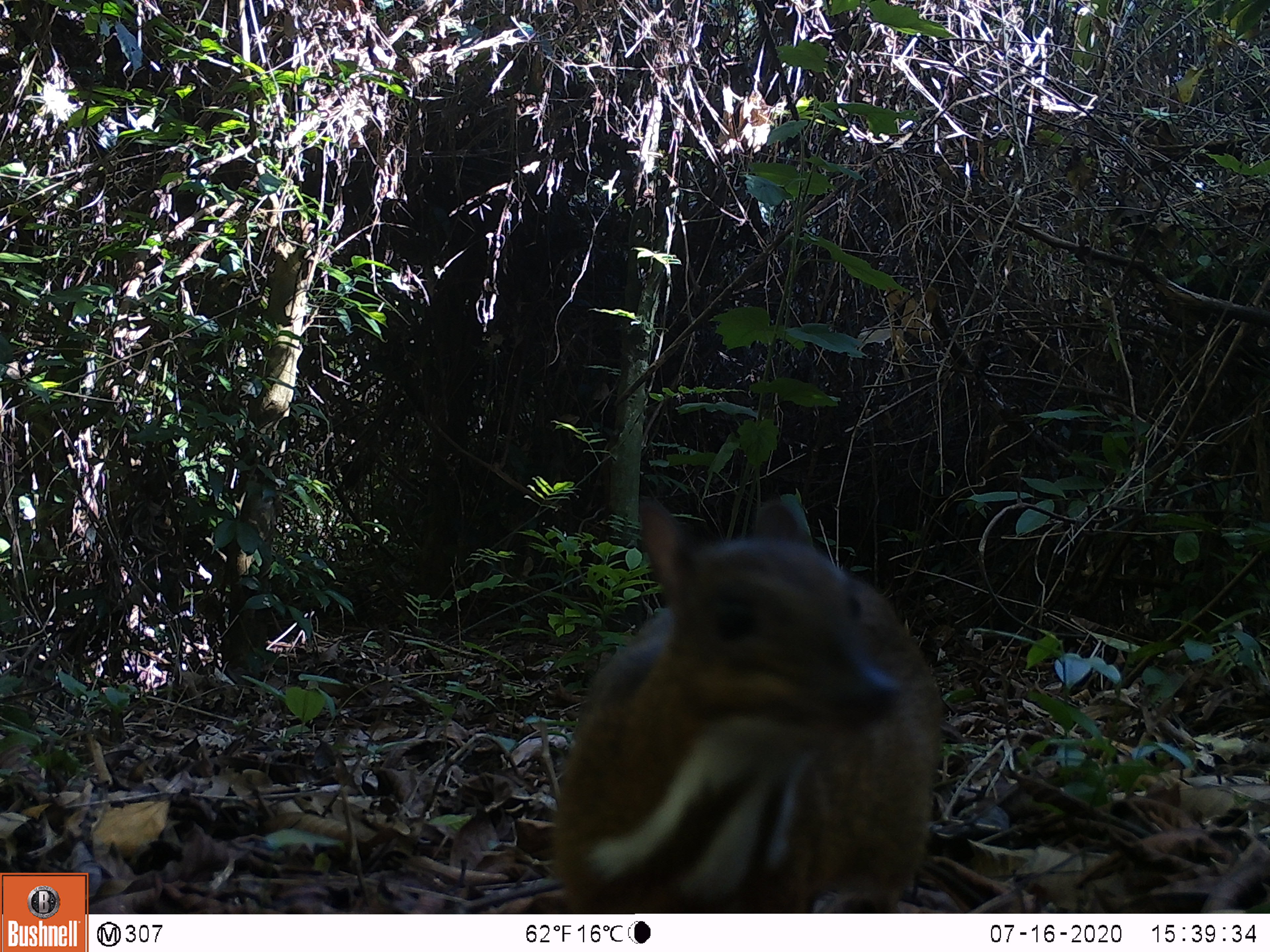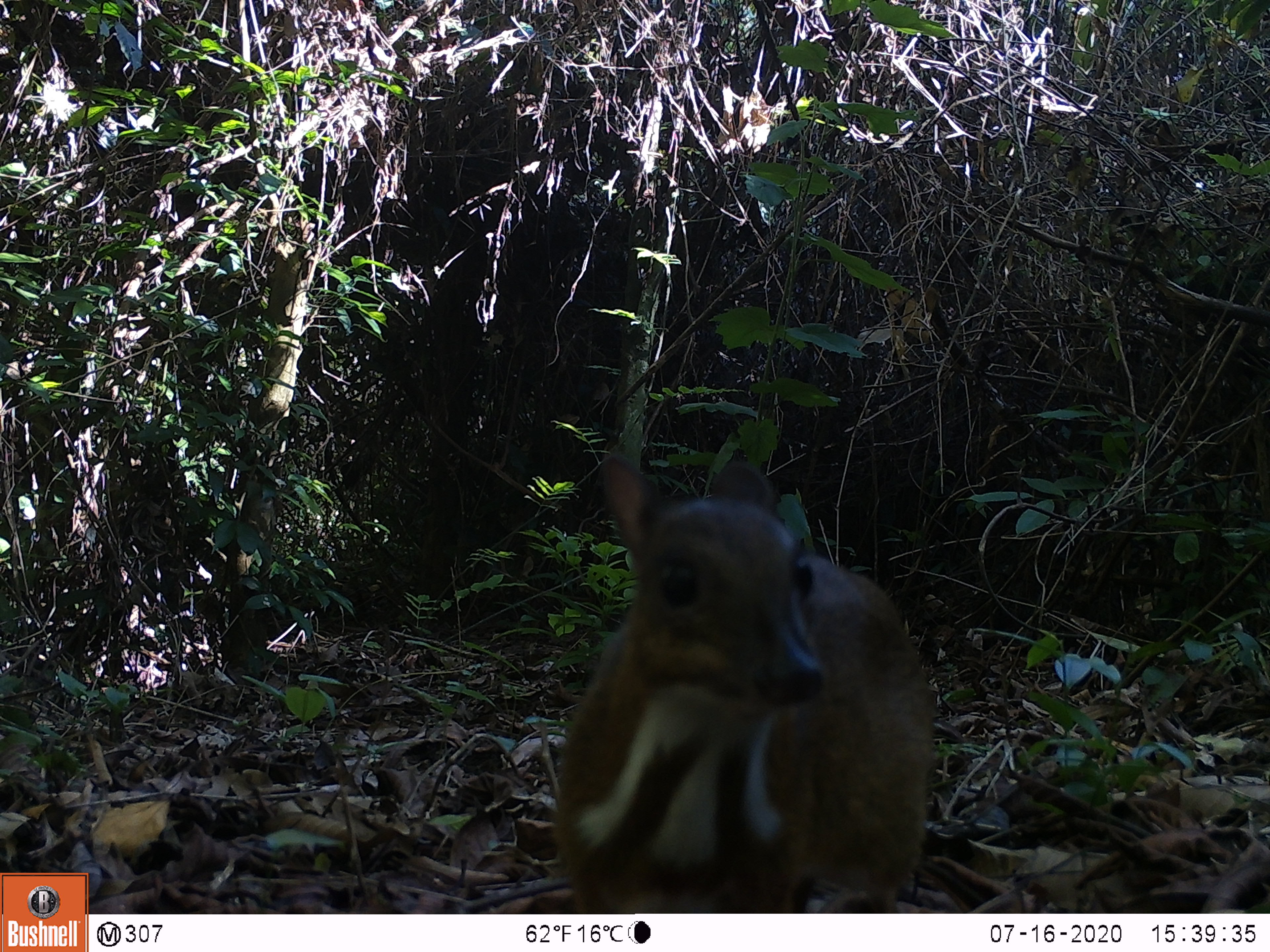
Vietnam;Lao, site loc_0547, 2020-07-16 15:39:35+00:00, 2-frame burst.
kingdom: Animalia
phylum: Chordata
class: Mammalia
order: Artiodactyla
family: Tragulidae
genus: Moschiola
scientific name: Moschiola meminna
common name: chevrotain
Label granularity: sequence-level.